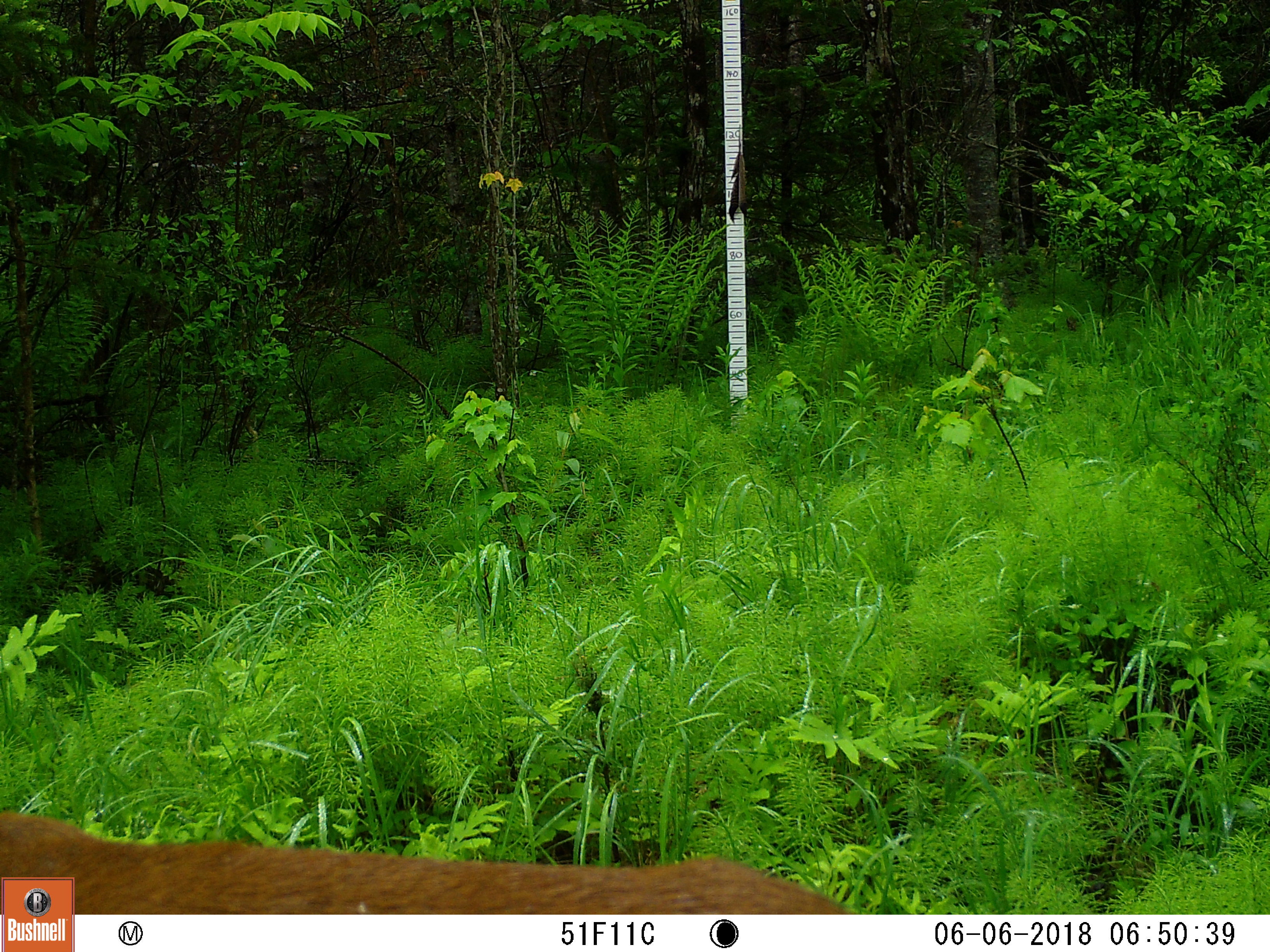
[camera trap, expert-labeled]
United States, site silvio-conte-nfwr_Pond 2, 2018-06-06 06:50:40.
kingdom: Animalia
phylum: Chordata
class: Mammalia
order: Artiodactyla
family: Cervidae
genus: Odocoileus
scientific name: Odocoileus virginianus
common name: white-tailed deer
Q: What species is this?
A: White-tailed deer (Odocoileus virginianus).